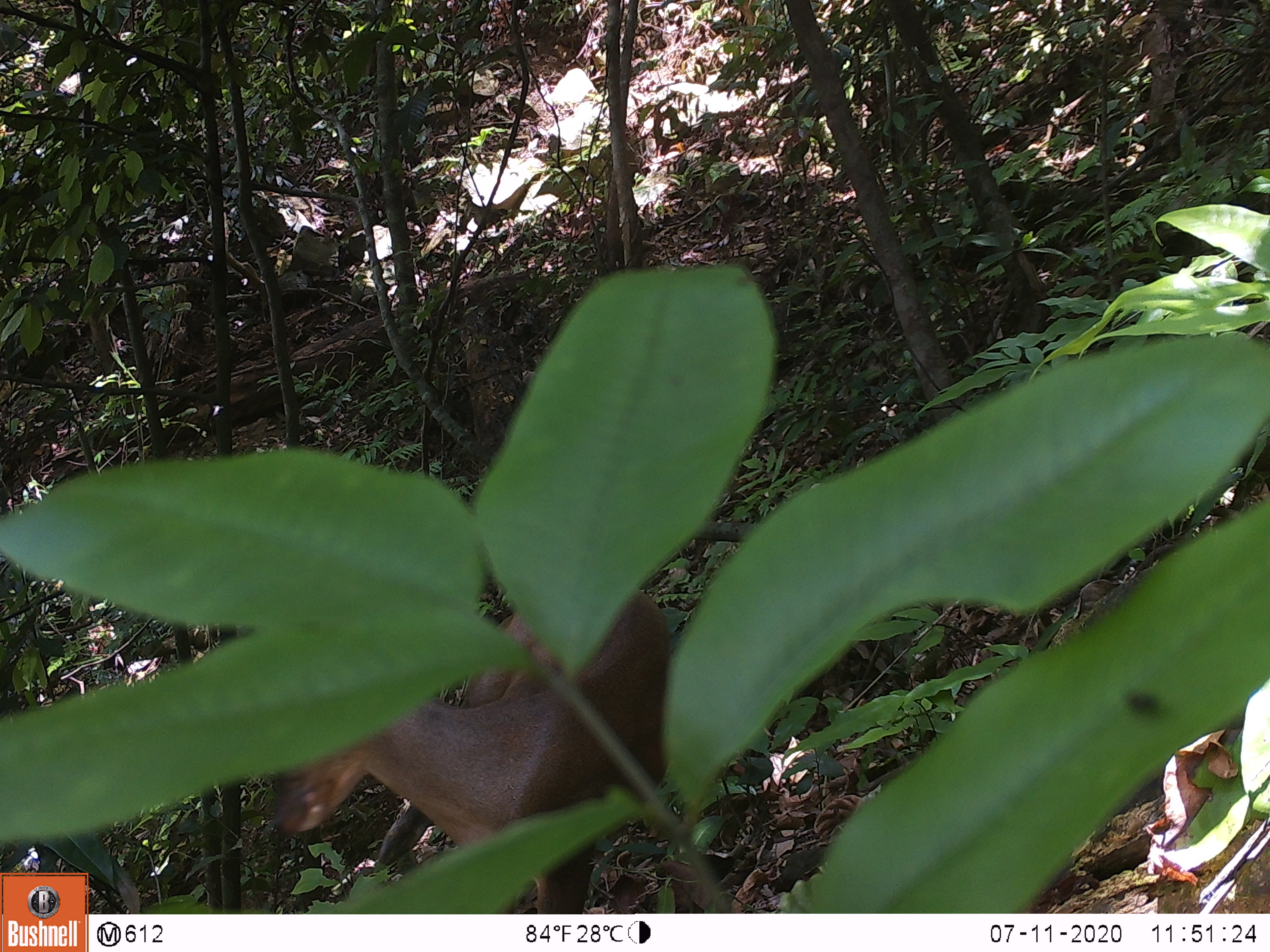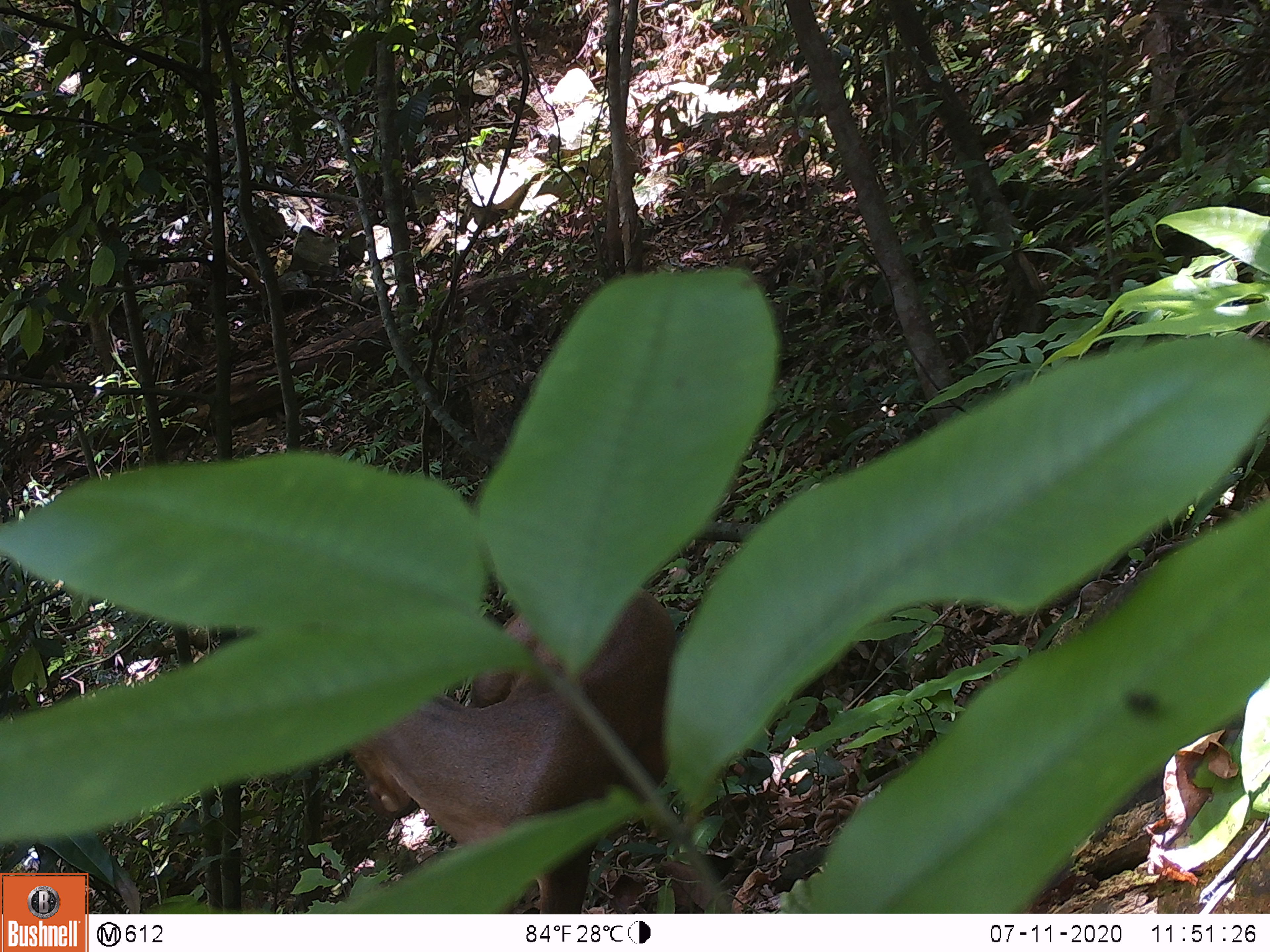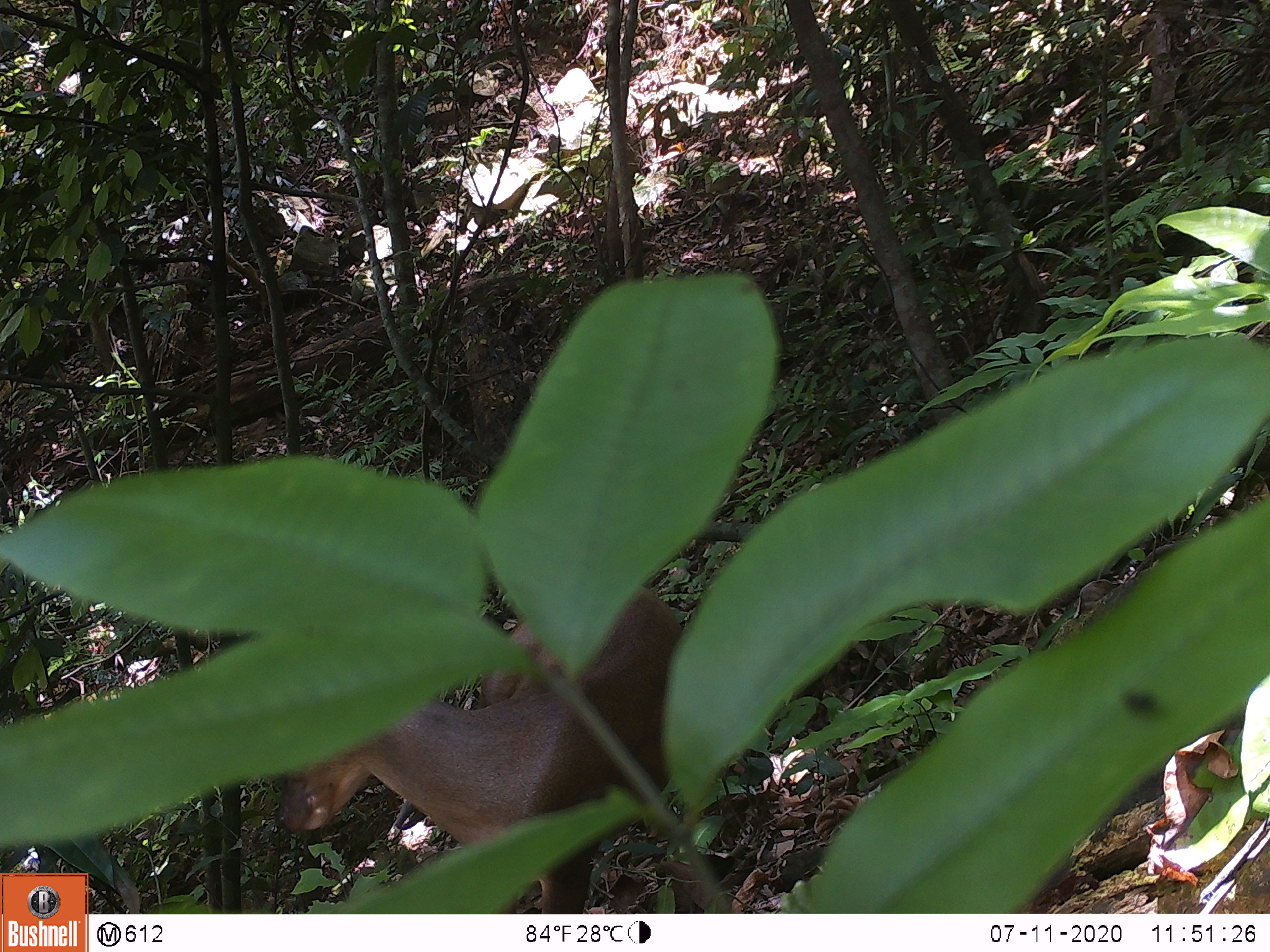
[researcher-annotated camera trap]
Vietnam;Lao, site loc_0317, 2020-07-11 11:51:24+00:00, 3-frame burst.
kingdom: Animalia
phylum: Chordata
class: Mammalia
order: Artiodactyla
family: Cervidae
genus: Muntiacus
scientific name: Muntiacus rooseveltorum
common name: roosevelt's muntjac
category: roosevelts muntjac group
Roosevelts muntjac group (roosevelt's muntjac) (Muntiacus rooseveltorum). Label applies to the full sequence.